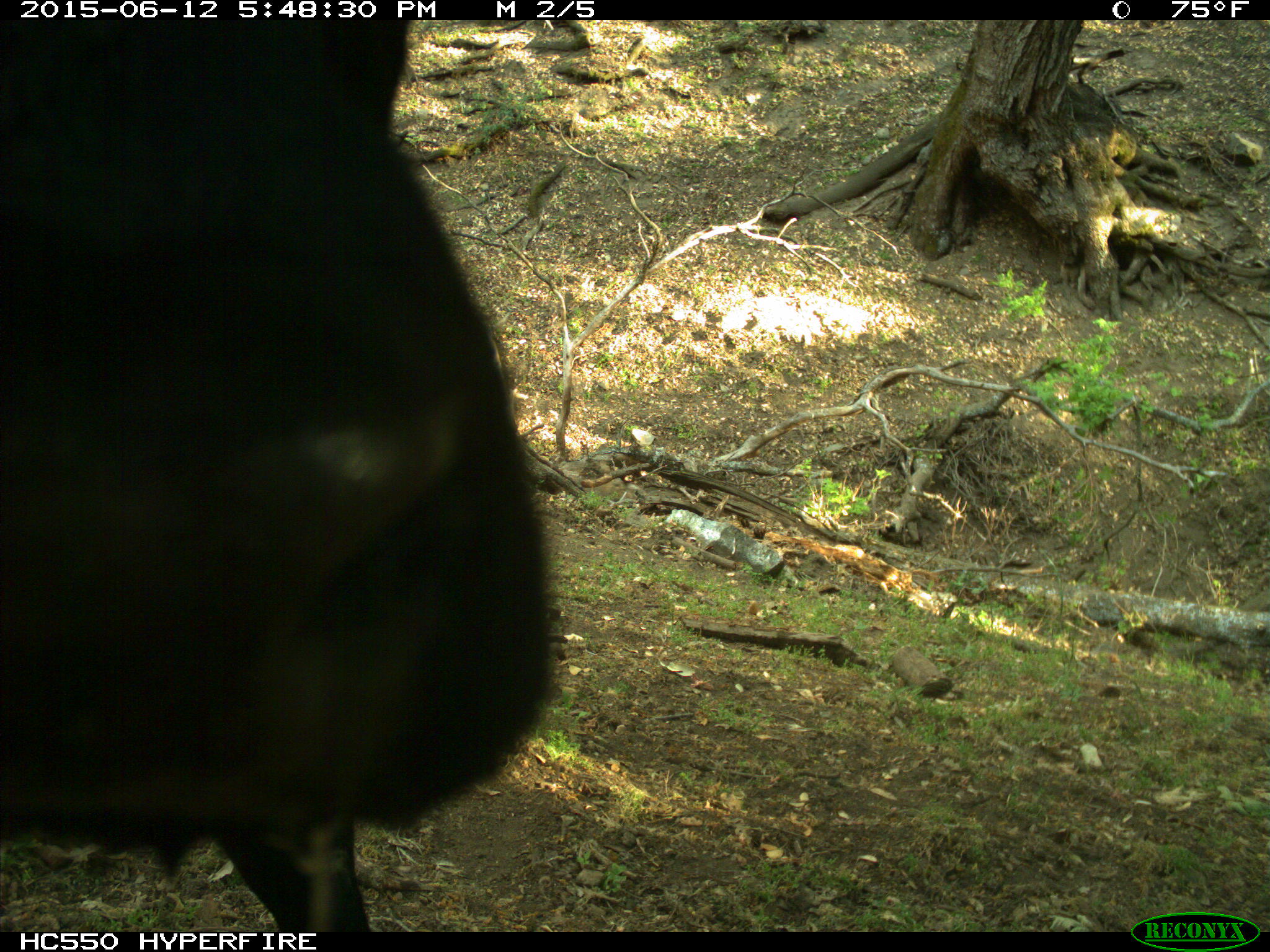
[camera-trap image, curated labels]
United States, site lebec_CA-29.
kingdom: Animalia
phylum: Chordata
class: Mammalia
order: Artiodactyla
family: Bovidae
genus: Bos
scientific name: Bos taurus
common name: domestic cow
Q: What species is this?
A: Bos taurus (domestic cow).